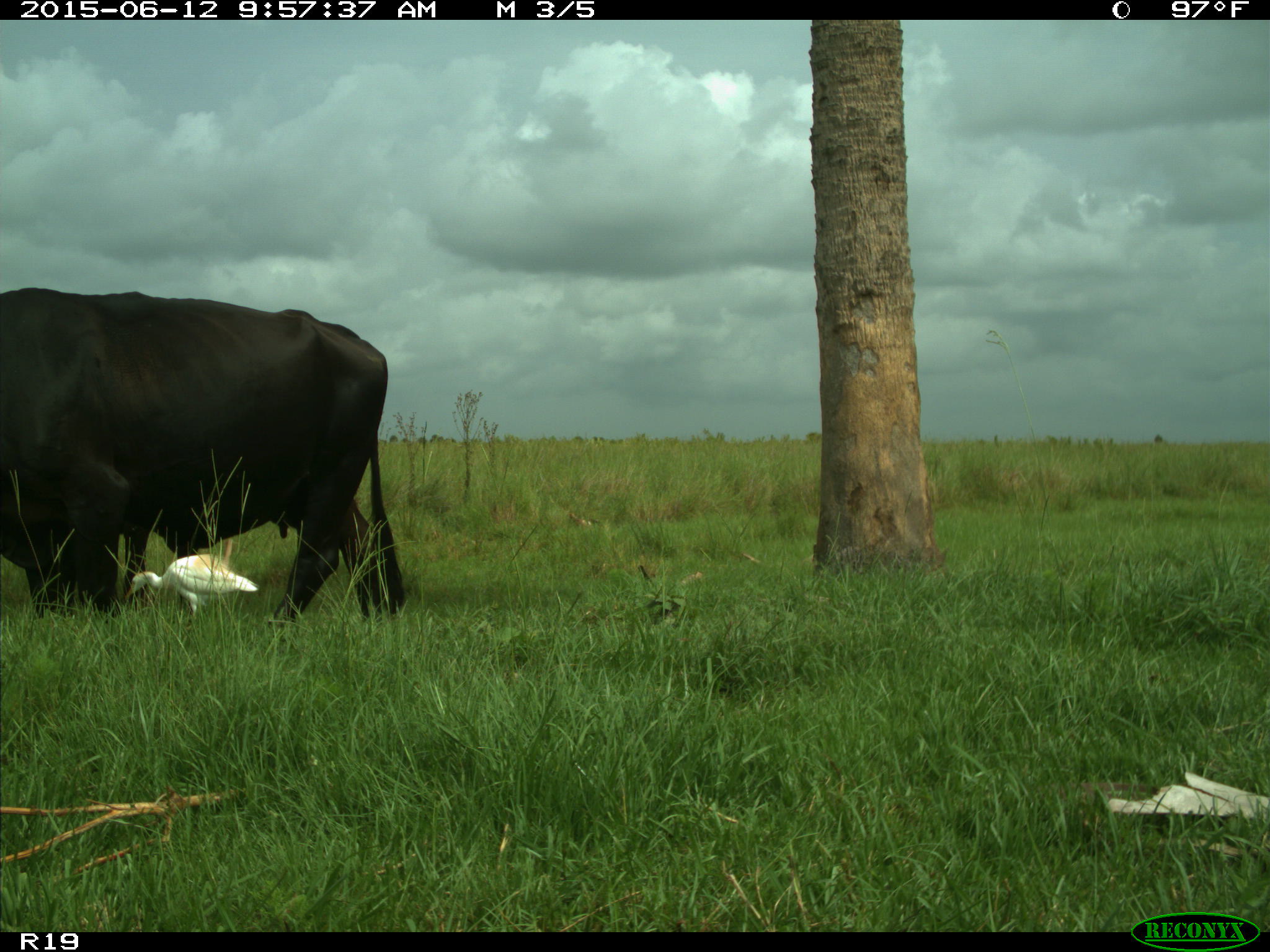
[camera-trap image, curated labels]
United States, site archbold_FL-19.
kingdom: Animalia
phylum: Chordata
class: Mammalia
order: Artiodactyla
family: Bovidae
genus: Bos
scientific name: Bos taurus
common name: domestic cow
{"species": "Bos taurus (domestic cow)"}